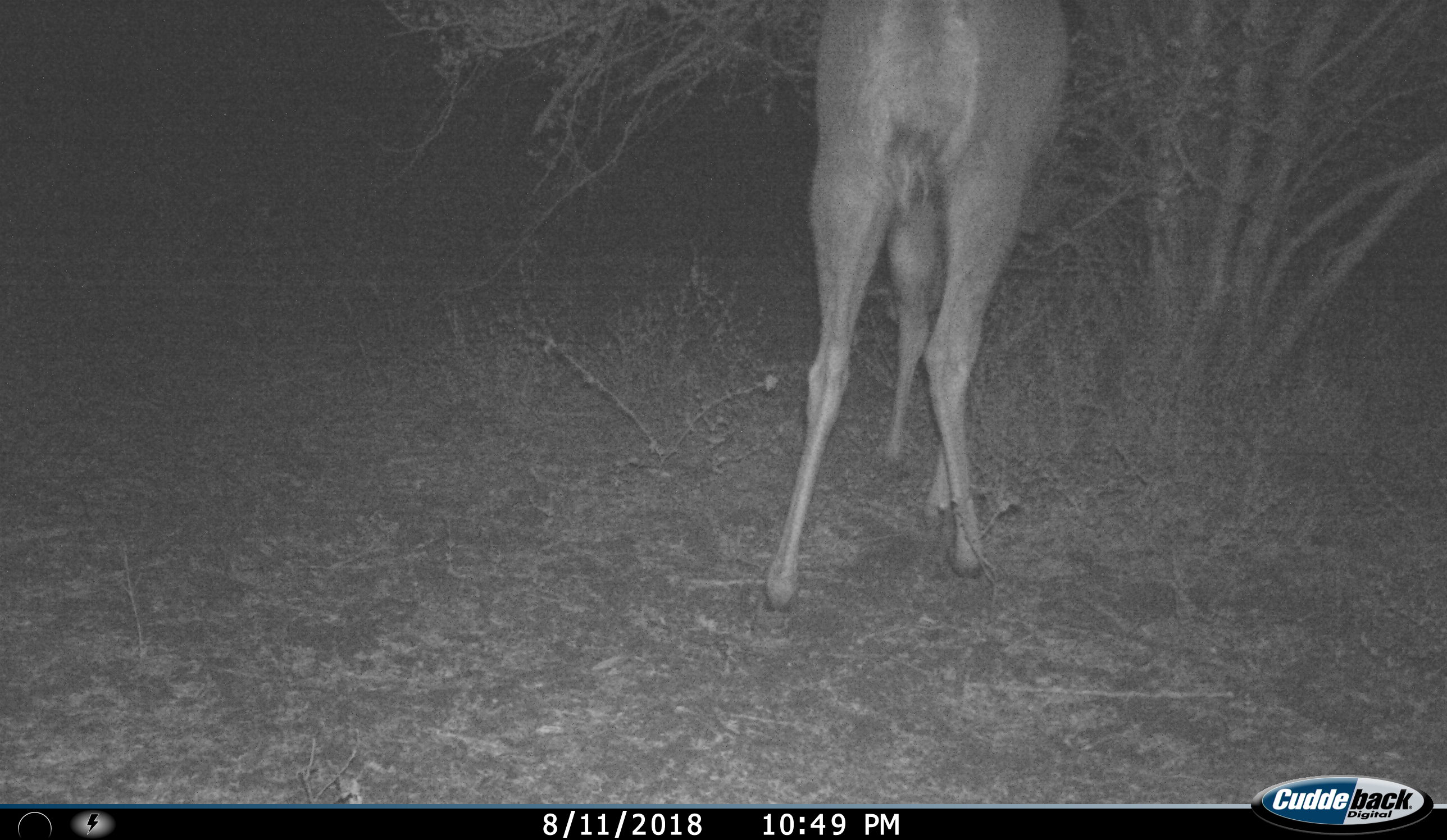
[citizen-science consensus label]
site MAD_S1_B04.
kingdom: Animalia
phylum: Chordata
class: Mammalia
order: Artiodactyla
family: Bovidae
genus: Aepyceros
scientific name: Aepyceros melampus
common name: impala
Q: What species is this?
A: Impala (Aepyceros melampus).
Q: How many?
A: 1.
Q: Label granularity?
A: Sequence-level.